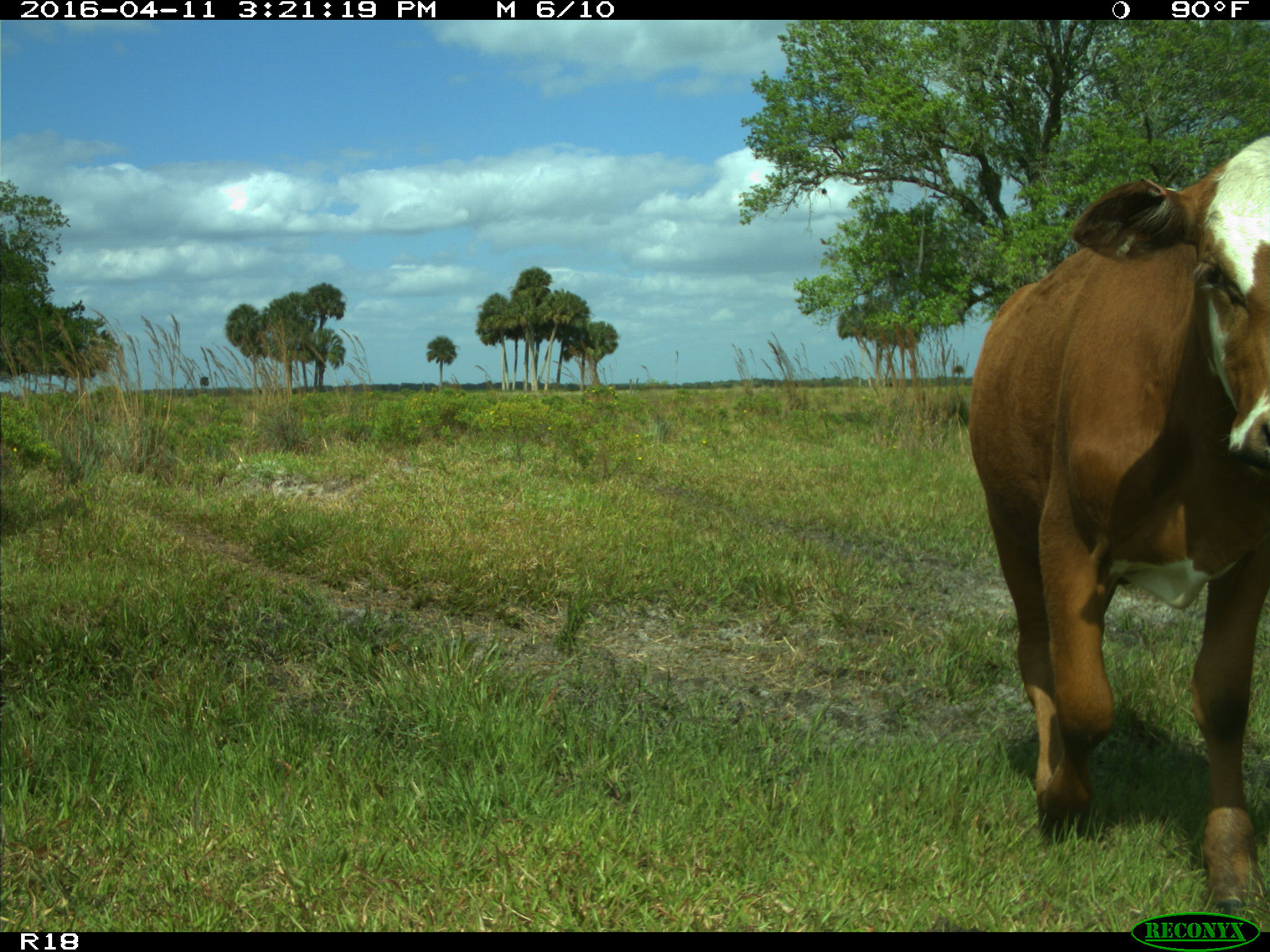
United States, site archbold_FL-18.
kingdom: Animalia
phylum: Chordata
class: Mammalia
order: Artiodactyla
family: Bovidae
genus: Bos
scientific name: Bos taurus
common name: domestic cow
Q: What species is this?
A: Bos taurus (domestic cow).